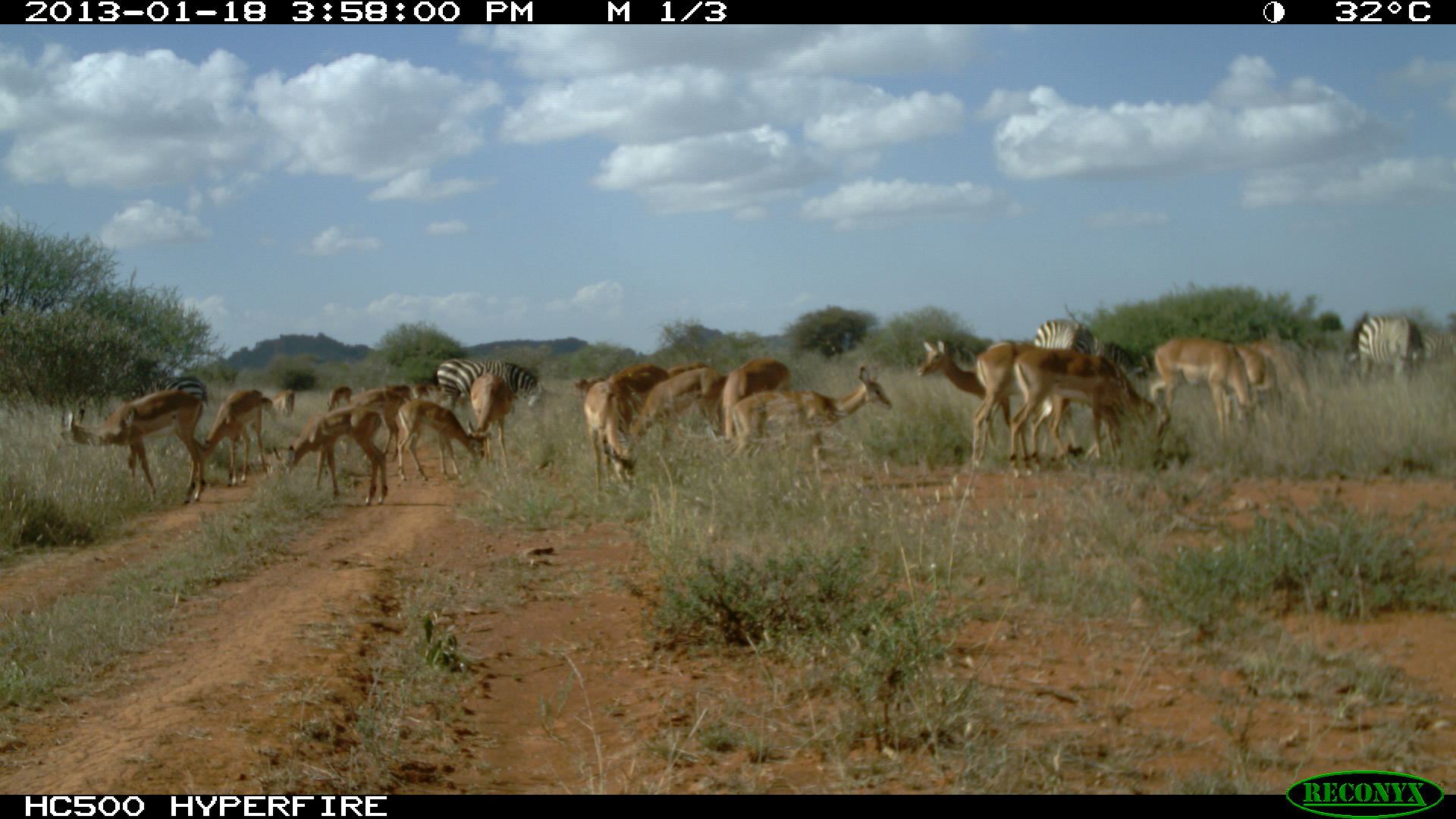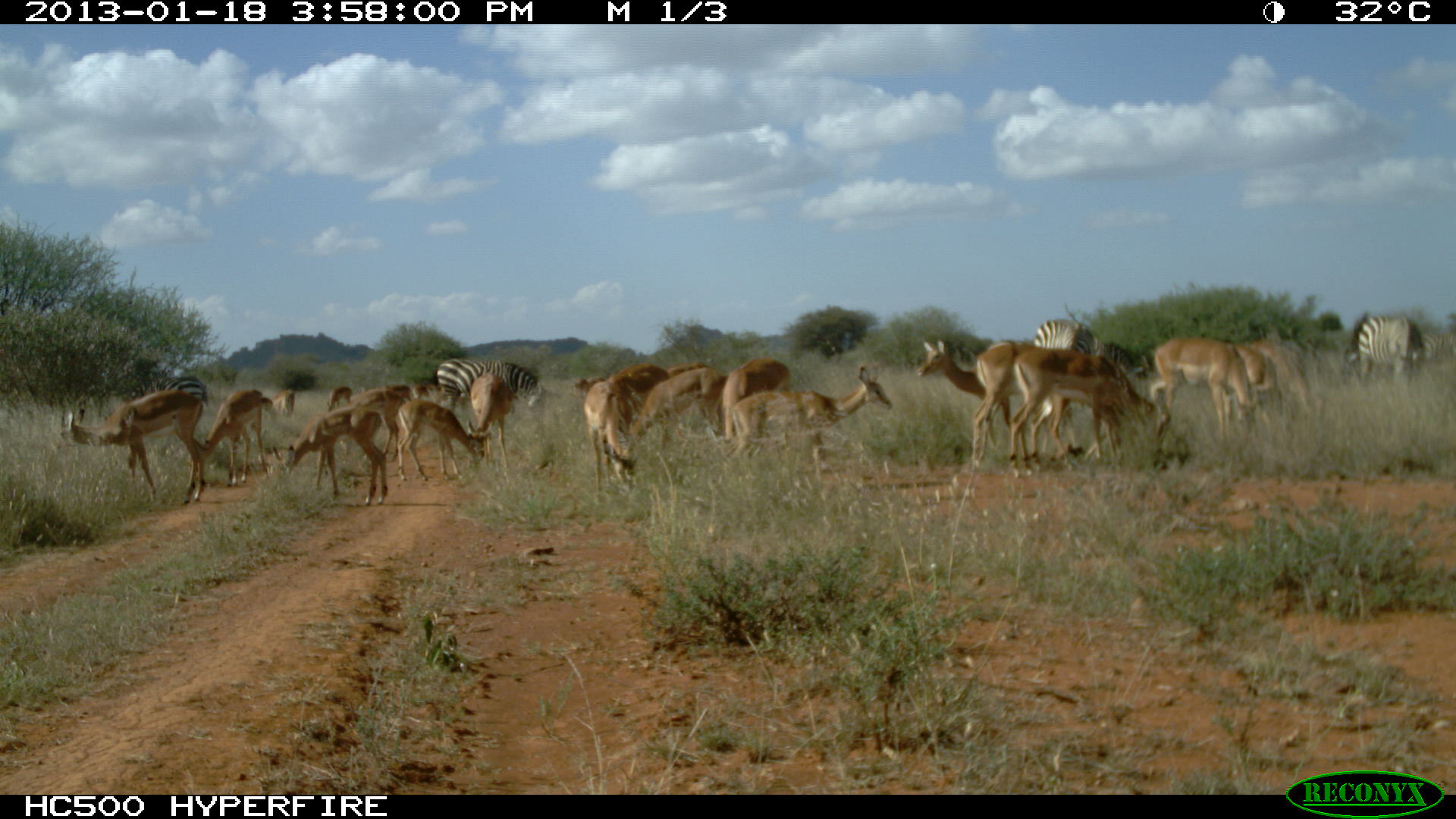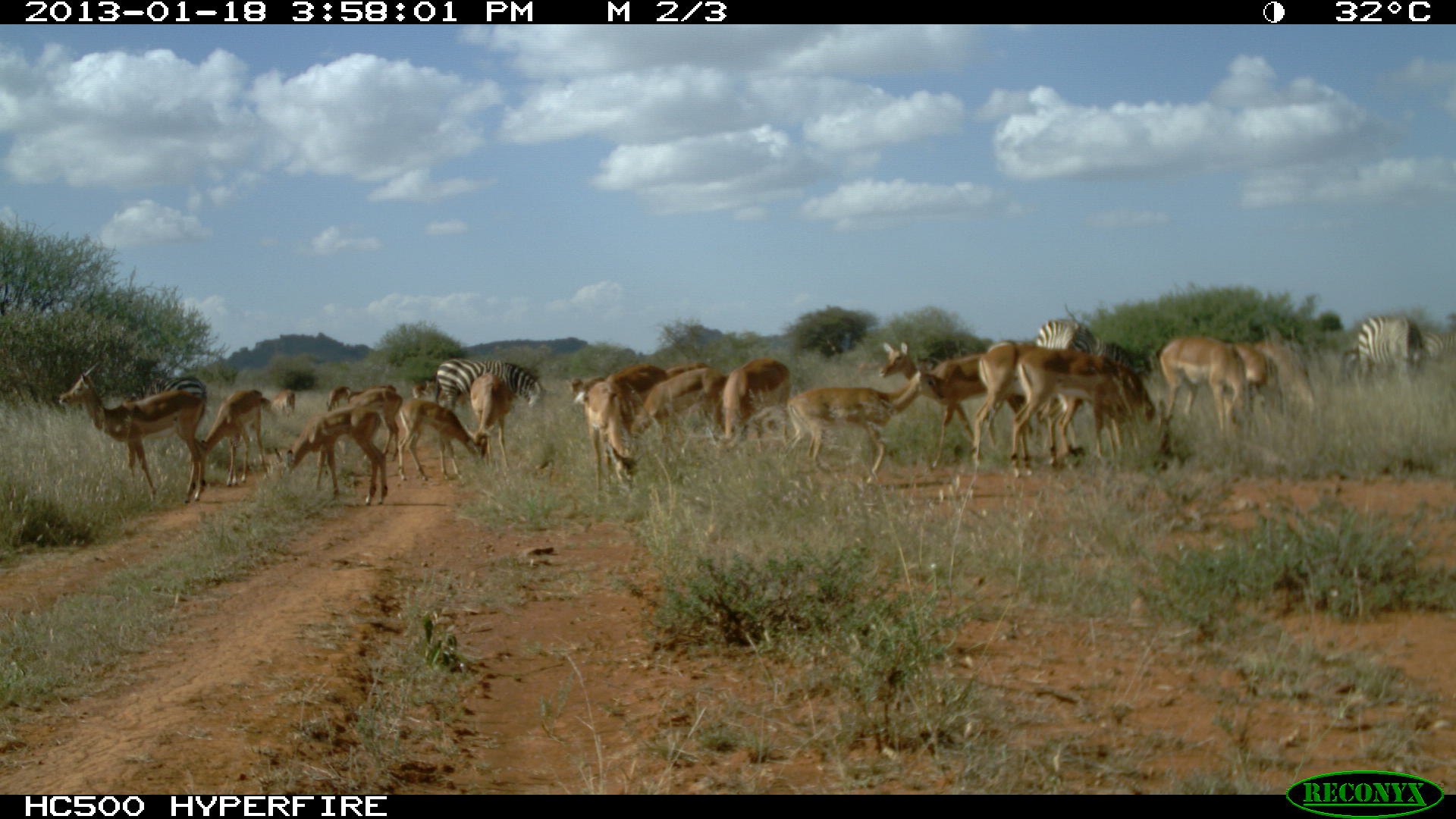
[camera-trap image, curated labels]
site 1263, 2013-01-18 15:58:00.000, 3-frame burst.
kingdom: Animalia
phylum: Chordata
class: Mammalia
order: Perissodactyla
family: Equidae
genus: Equus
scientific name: Equus quagga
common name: plains zebra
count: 5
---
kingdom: Animalia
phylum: Chordata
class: Mammalia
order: Artiodactyla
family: Bovidae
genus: Aepyceros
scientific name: Aepyceros melampus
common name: impala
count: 23